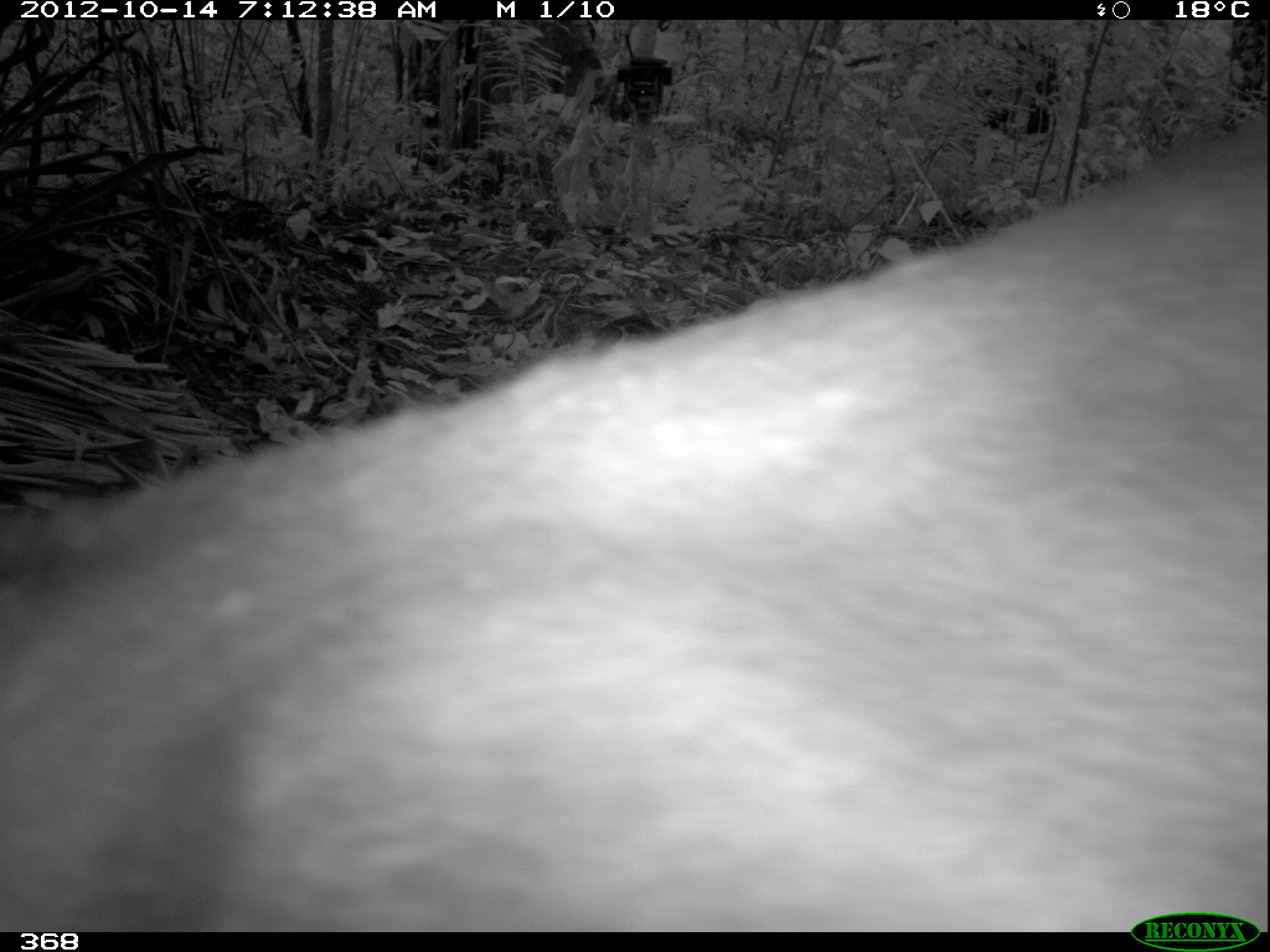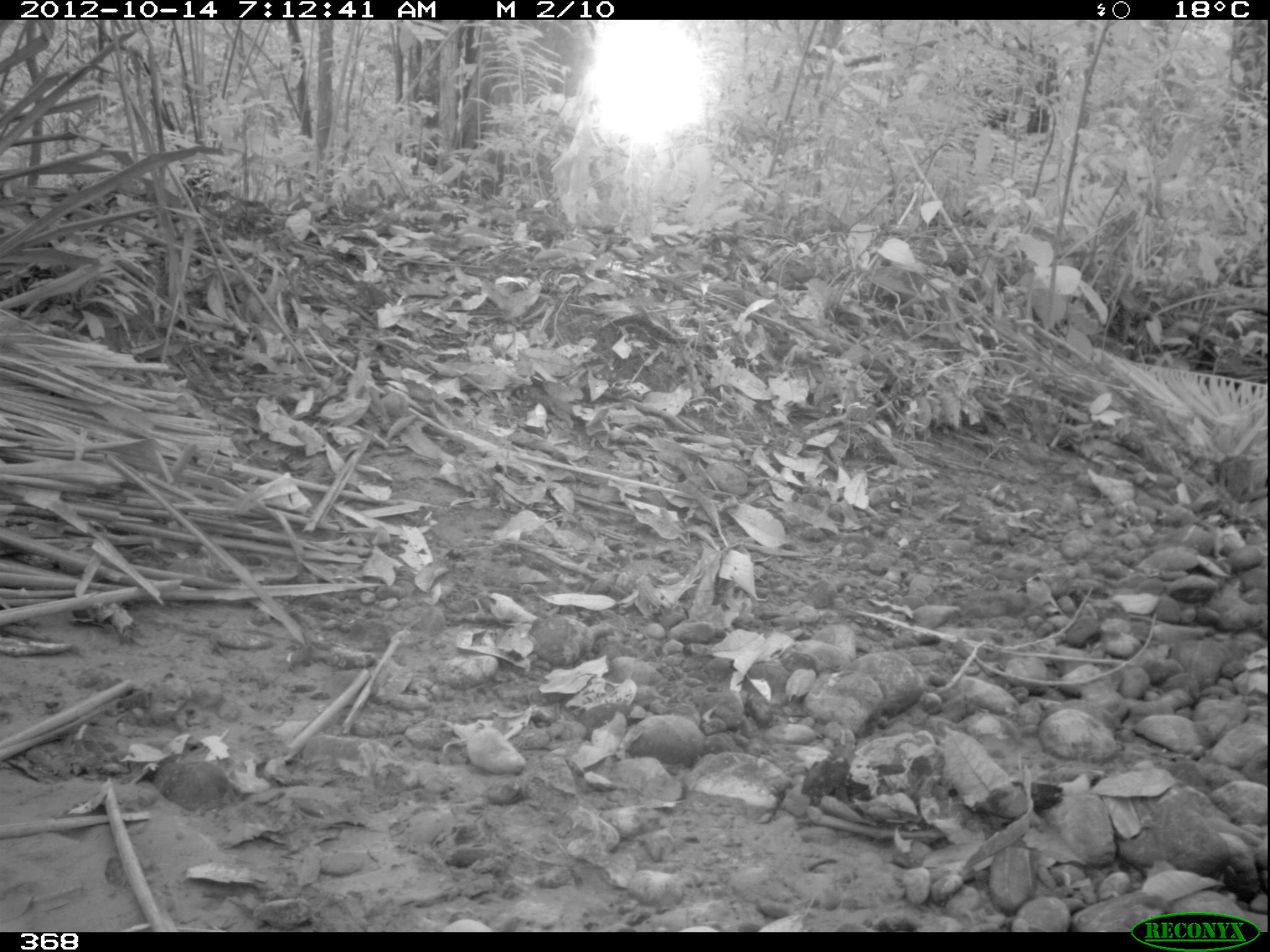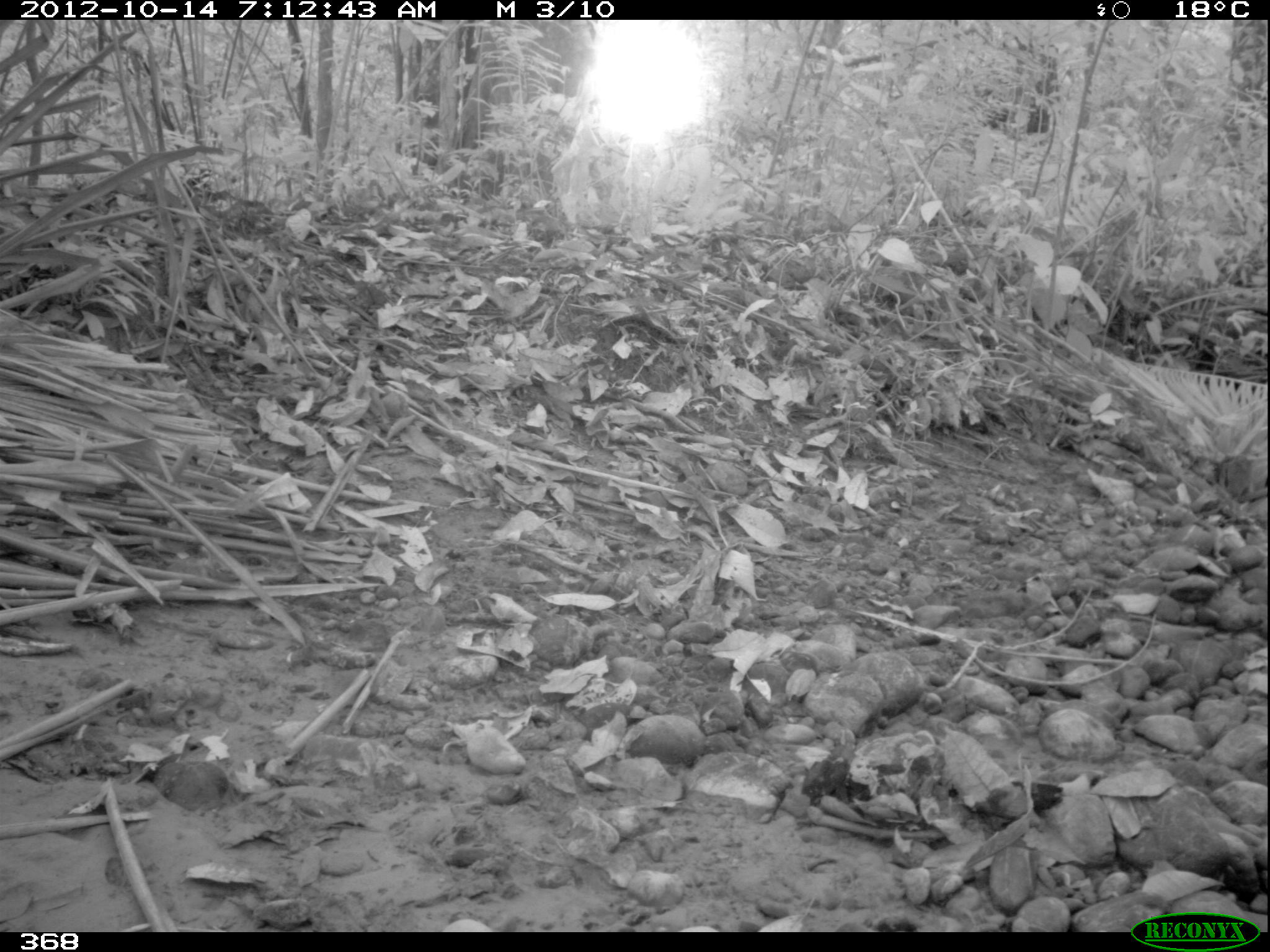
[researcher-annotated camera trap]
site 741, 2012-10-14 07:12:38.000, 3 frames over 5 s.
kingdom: Animalia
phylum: Chordata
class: Mammalia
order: Perissodactyla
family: Tapiridae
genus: Tapirus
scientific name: Tapirus terrestris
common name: south american tapir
Tapirus terrestris (south american tapir).